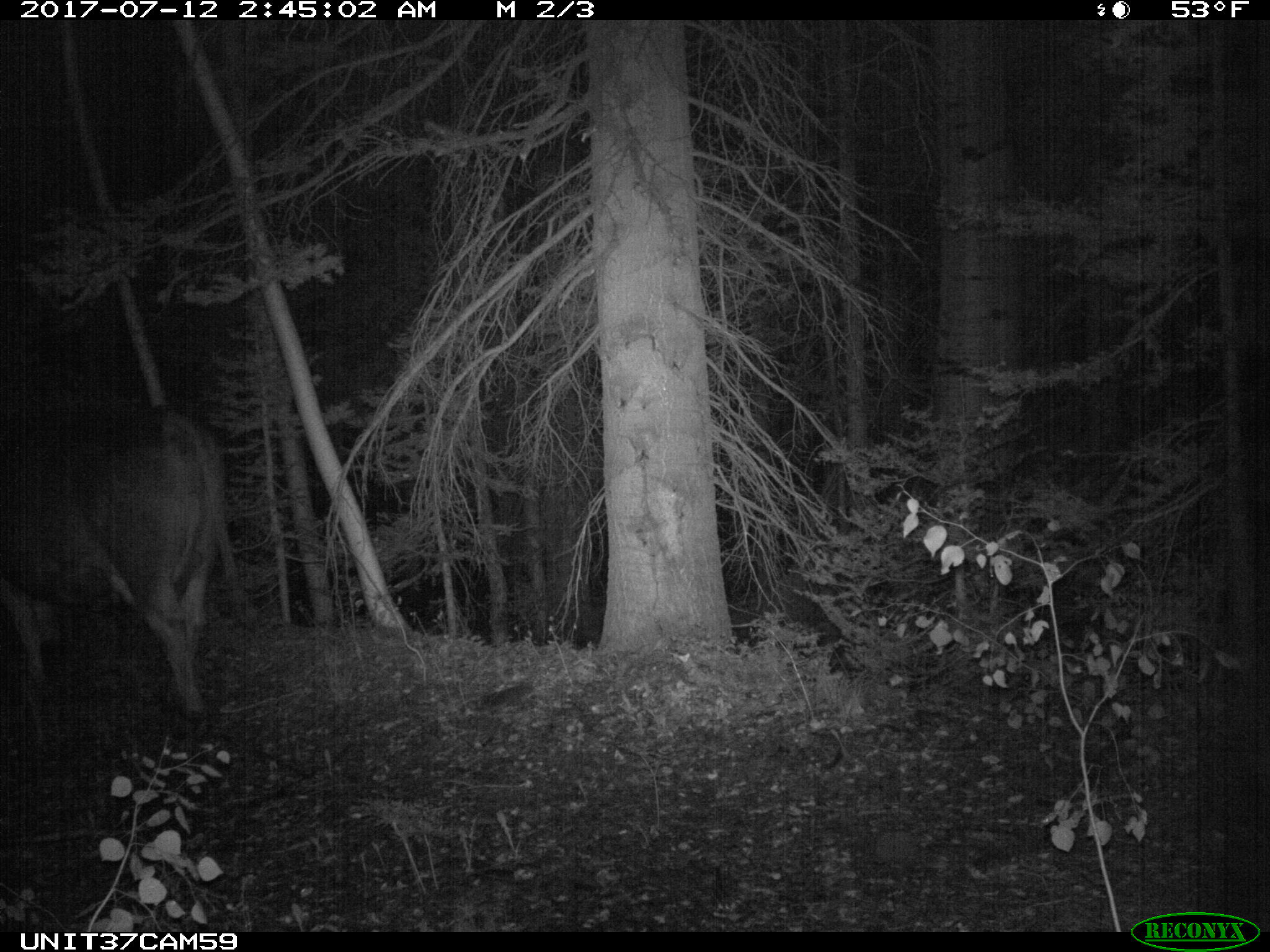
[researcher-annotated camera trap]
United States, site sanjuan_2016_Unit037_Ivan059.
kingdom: Animalia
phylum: Chordata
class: Mammalia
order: Artiodactyla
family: Bovidae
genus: Bos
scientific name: Bos taurus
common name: domestic cow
Bos taurus (domestic cow).